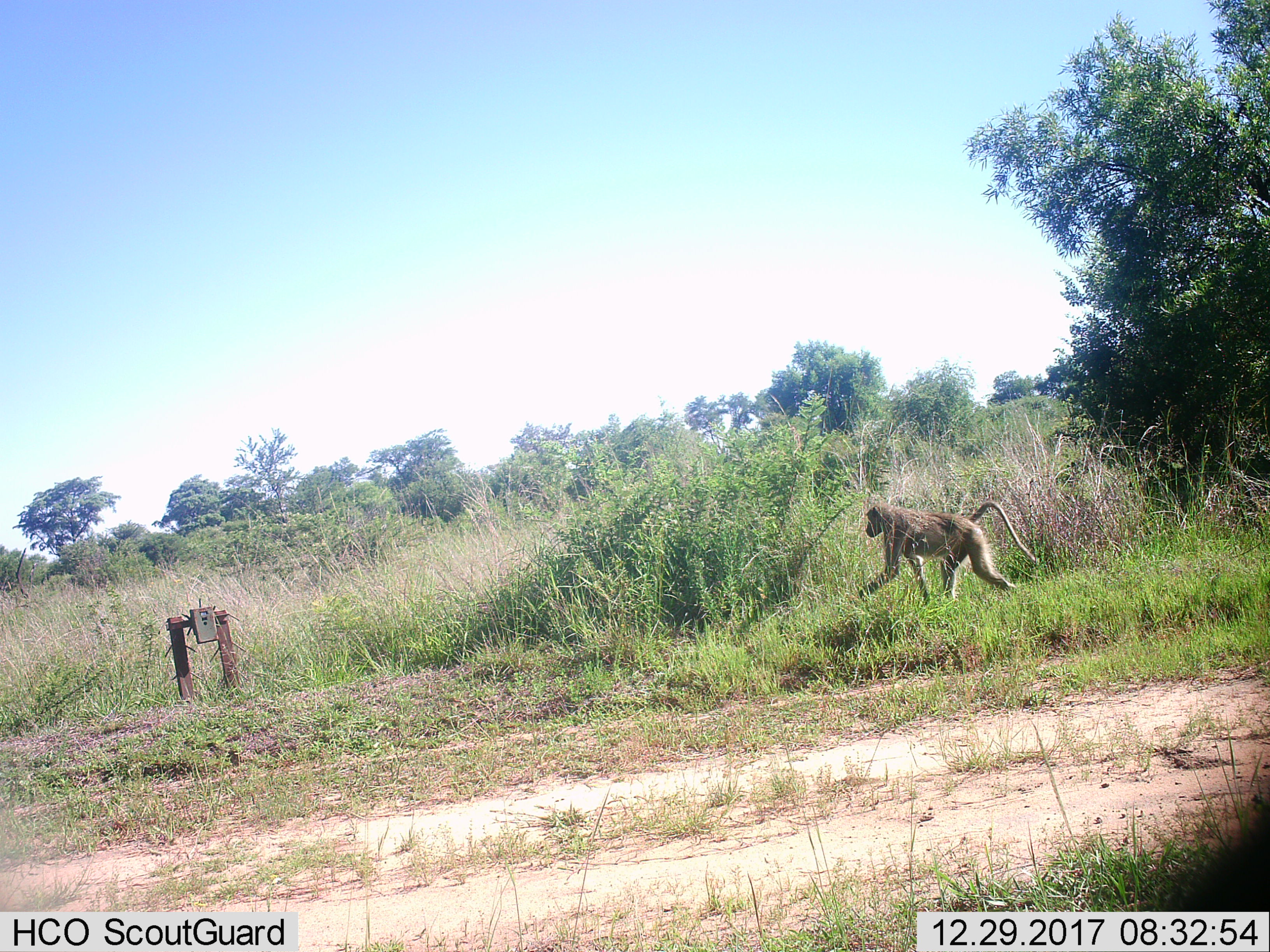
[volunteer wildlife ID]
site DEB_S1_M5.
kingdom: Animalia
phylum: Chordata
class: Mammalia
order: Primates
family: Cercopithecidae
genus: Papio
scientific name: Papio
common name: baboon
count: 1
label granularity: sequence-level